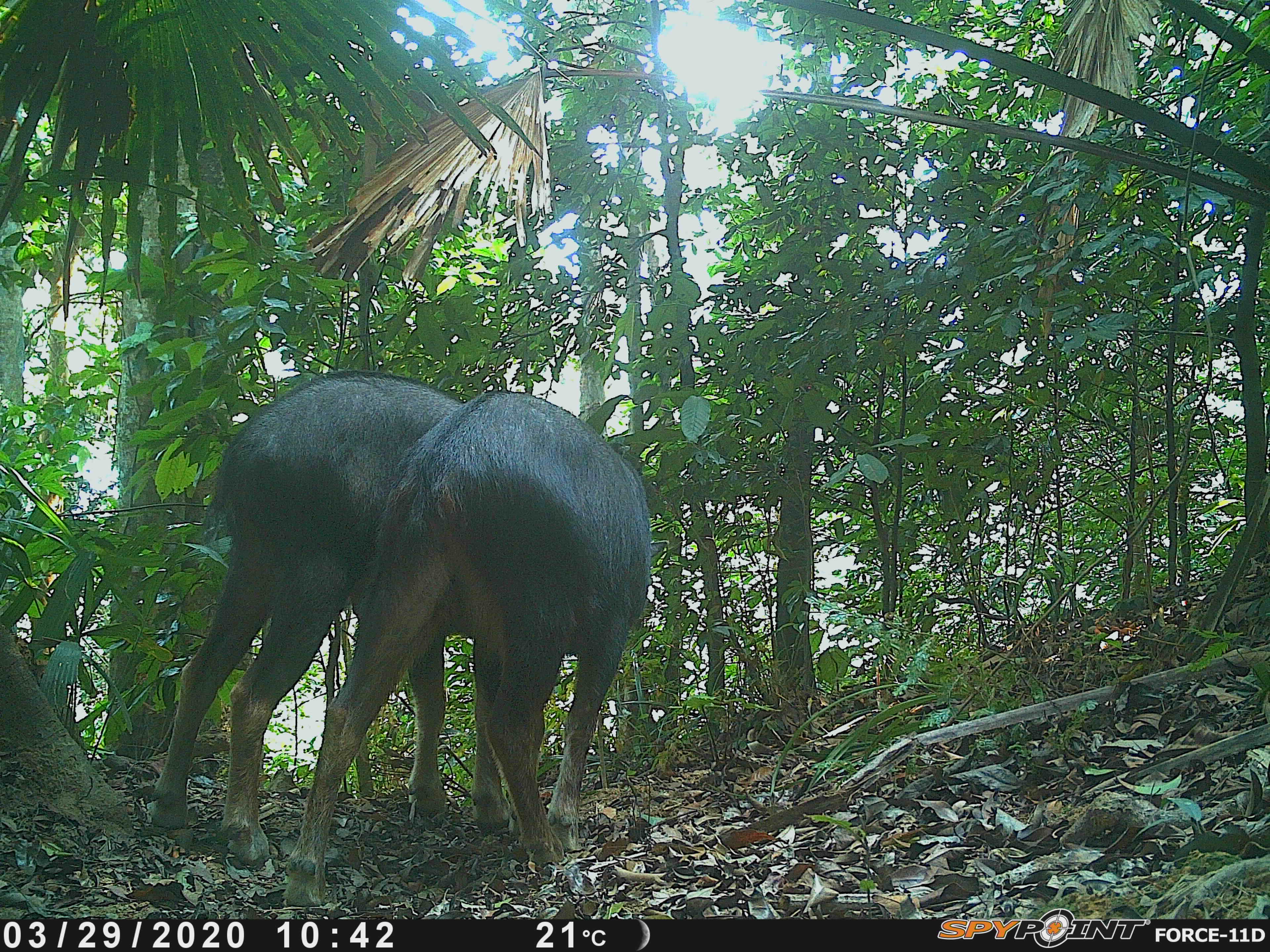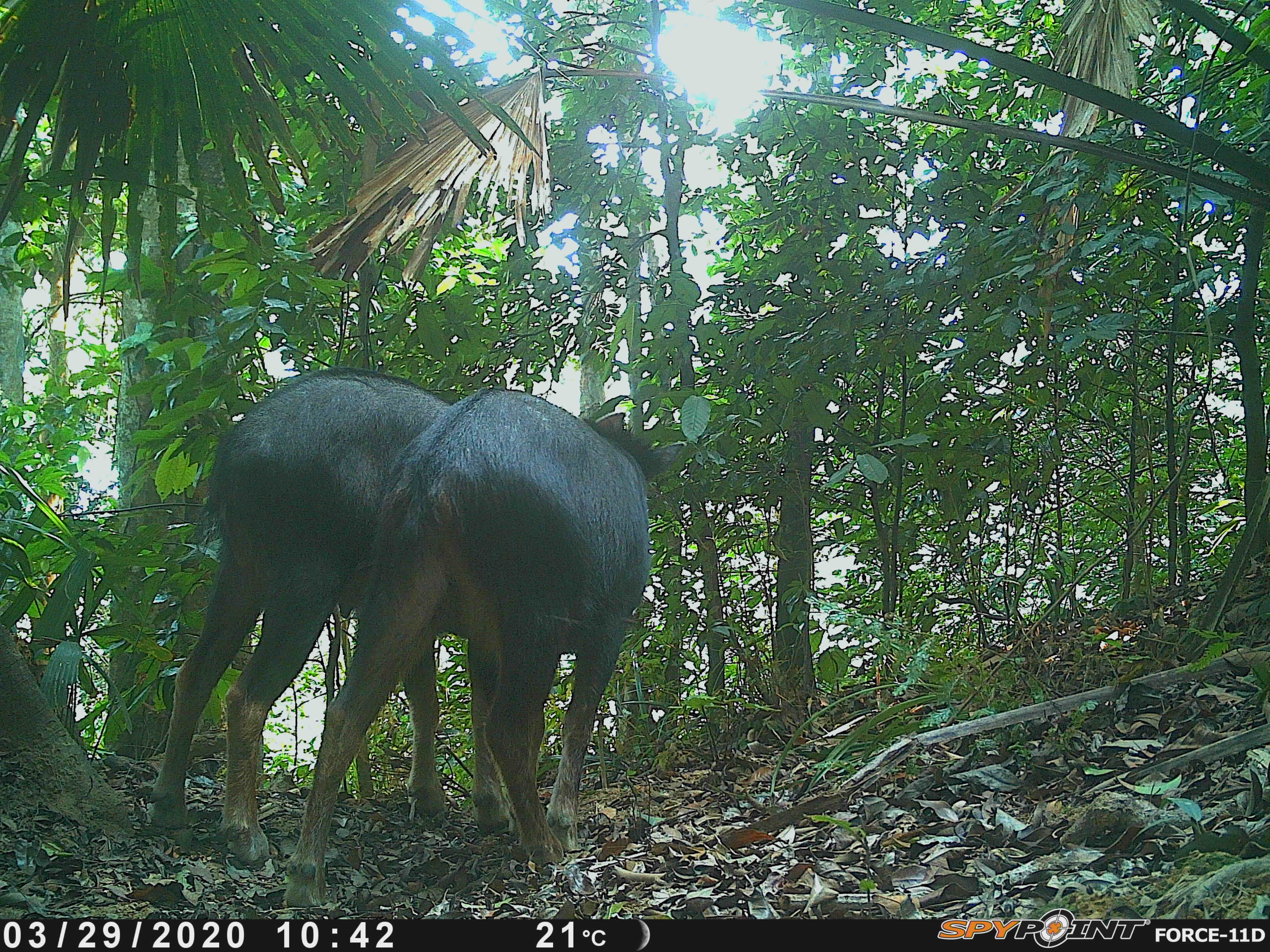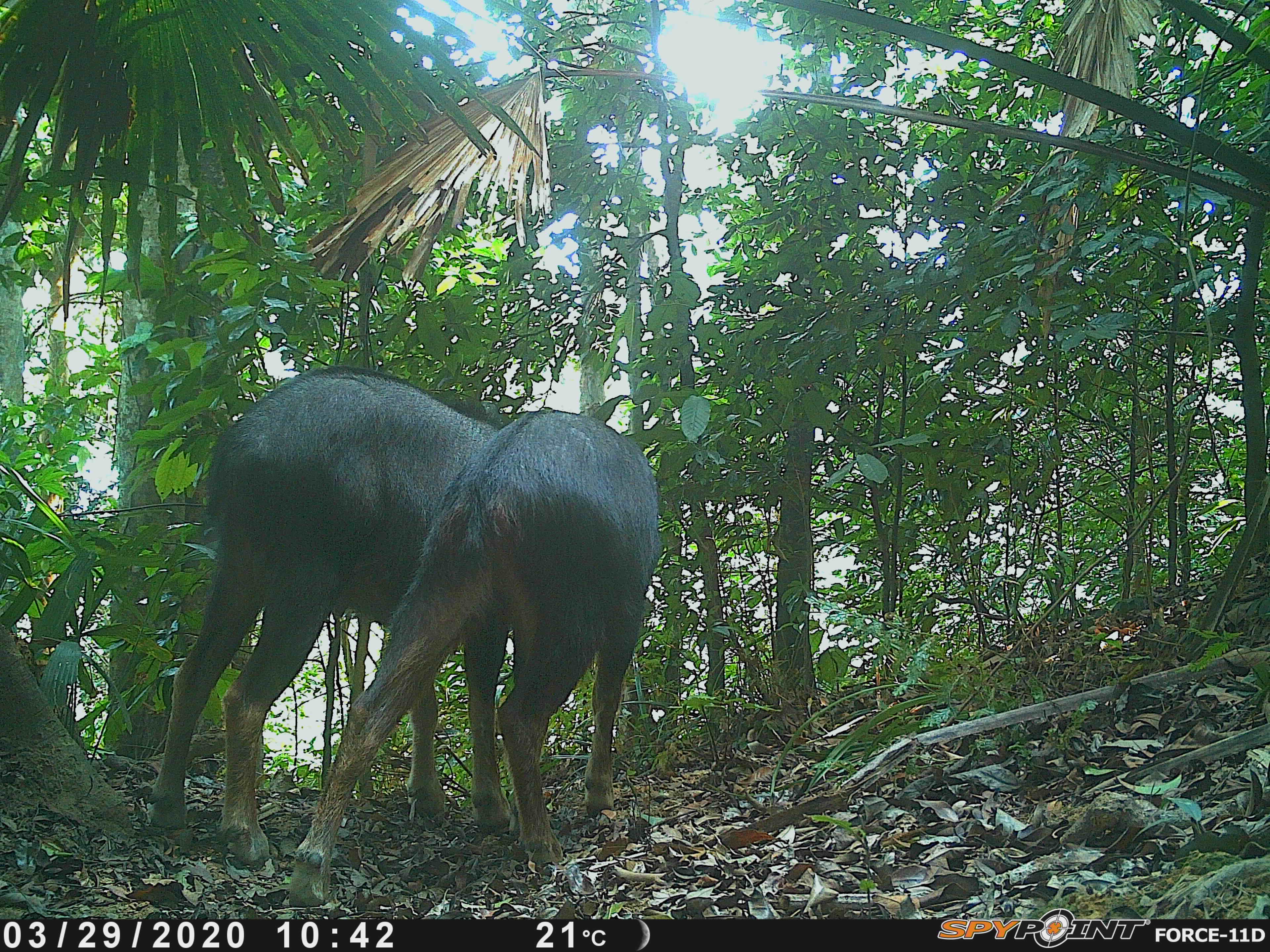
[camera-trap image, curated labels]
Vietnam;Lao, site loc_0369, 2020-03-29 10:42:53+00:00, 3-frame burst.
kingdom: Animalia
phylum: Chordata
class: Mammalia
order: Artiodactyla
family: Bovidae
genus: Capricornis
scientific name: Capricornis sumatraensis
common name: chinese serow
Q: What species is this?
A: Chinese serow (Capricornis sumatraensis).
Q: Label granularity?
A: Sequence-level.